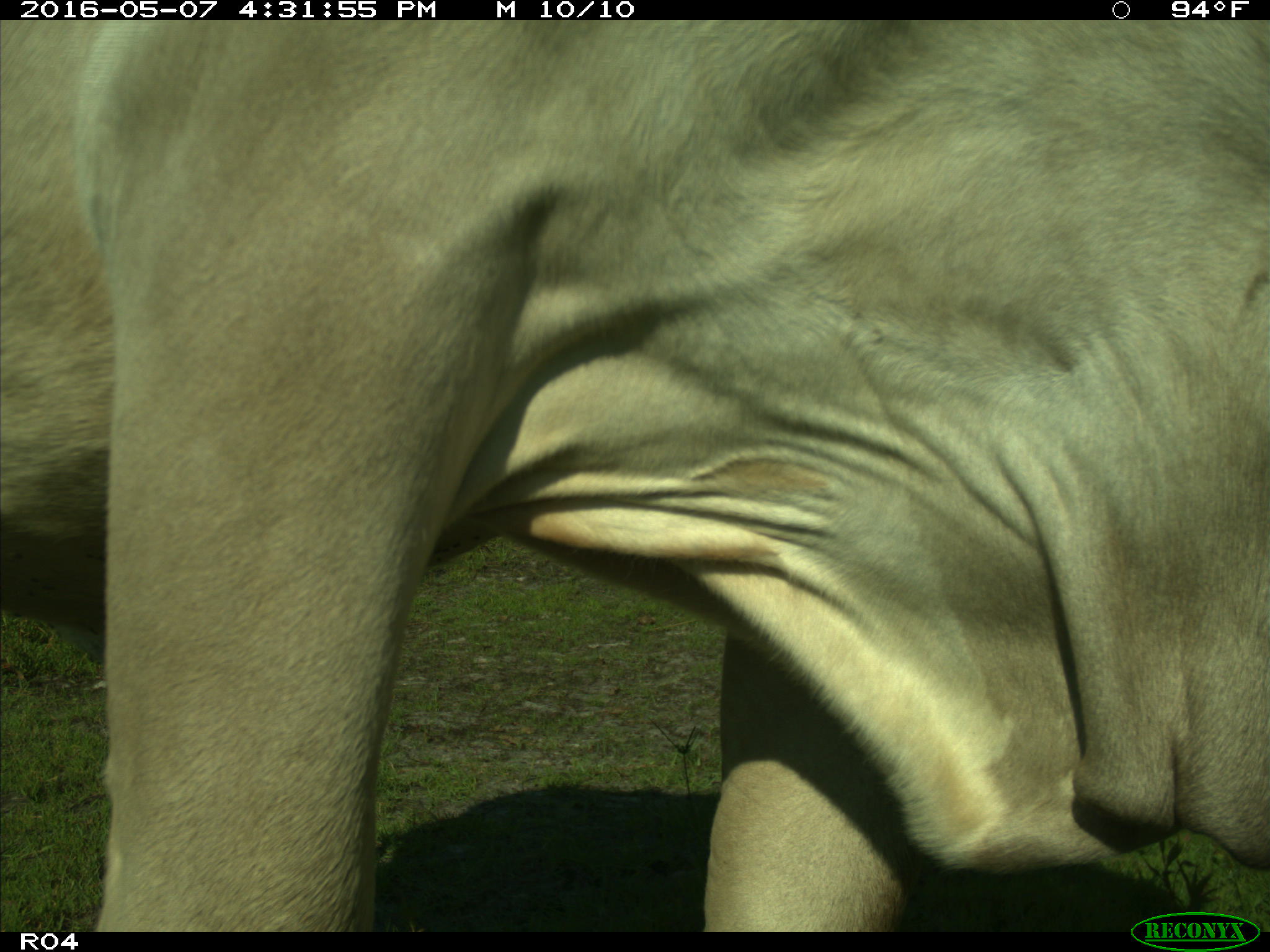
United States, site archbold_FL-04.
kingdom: Animalia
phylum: Chordata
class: Mammalia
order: Artiodactyla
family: Bovidae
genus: Bos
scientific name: Bos taurus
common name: domestic cow